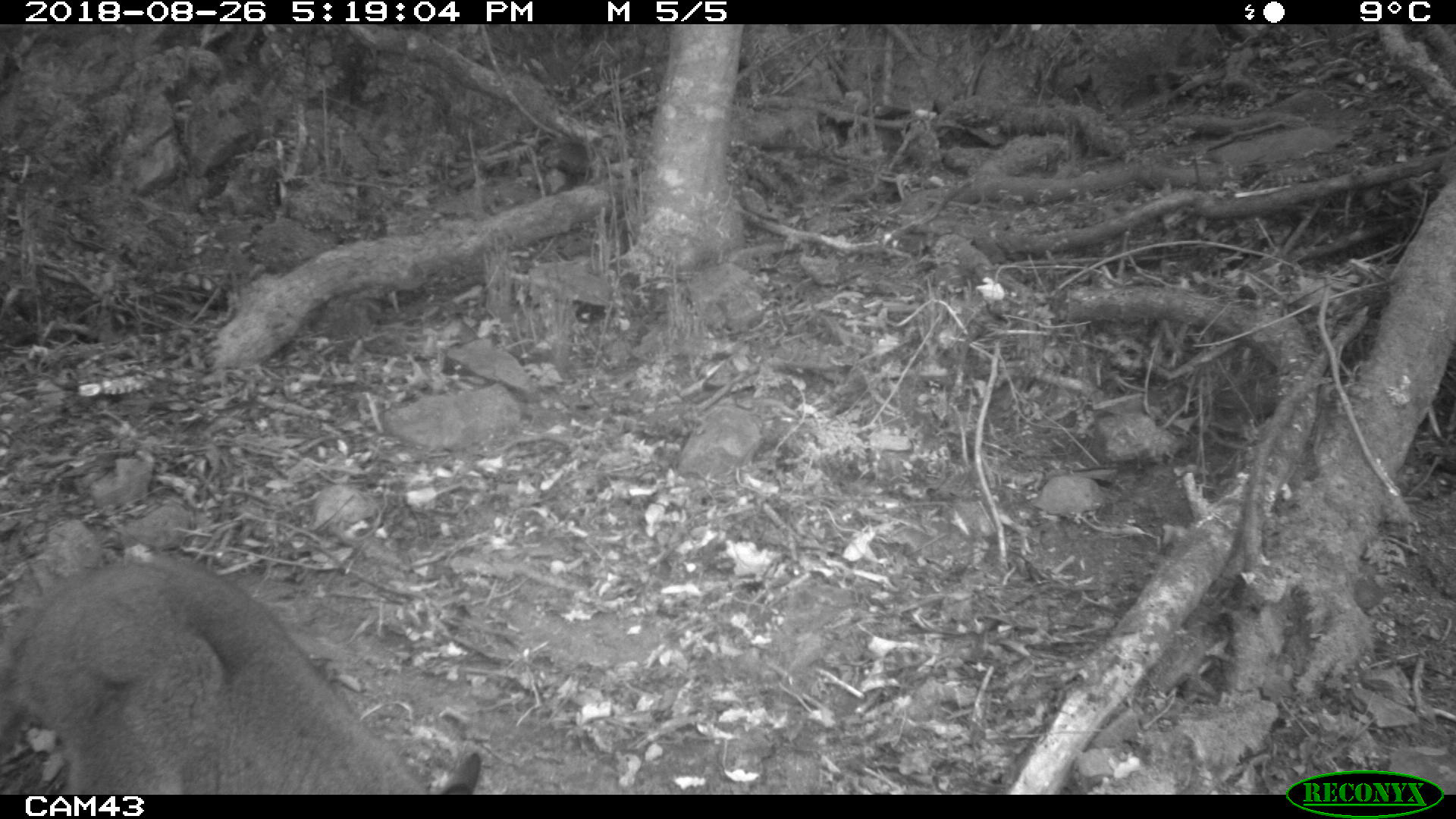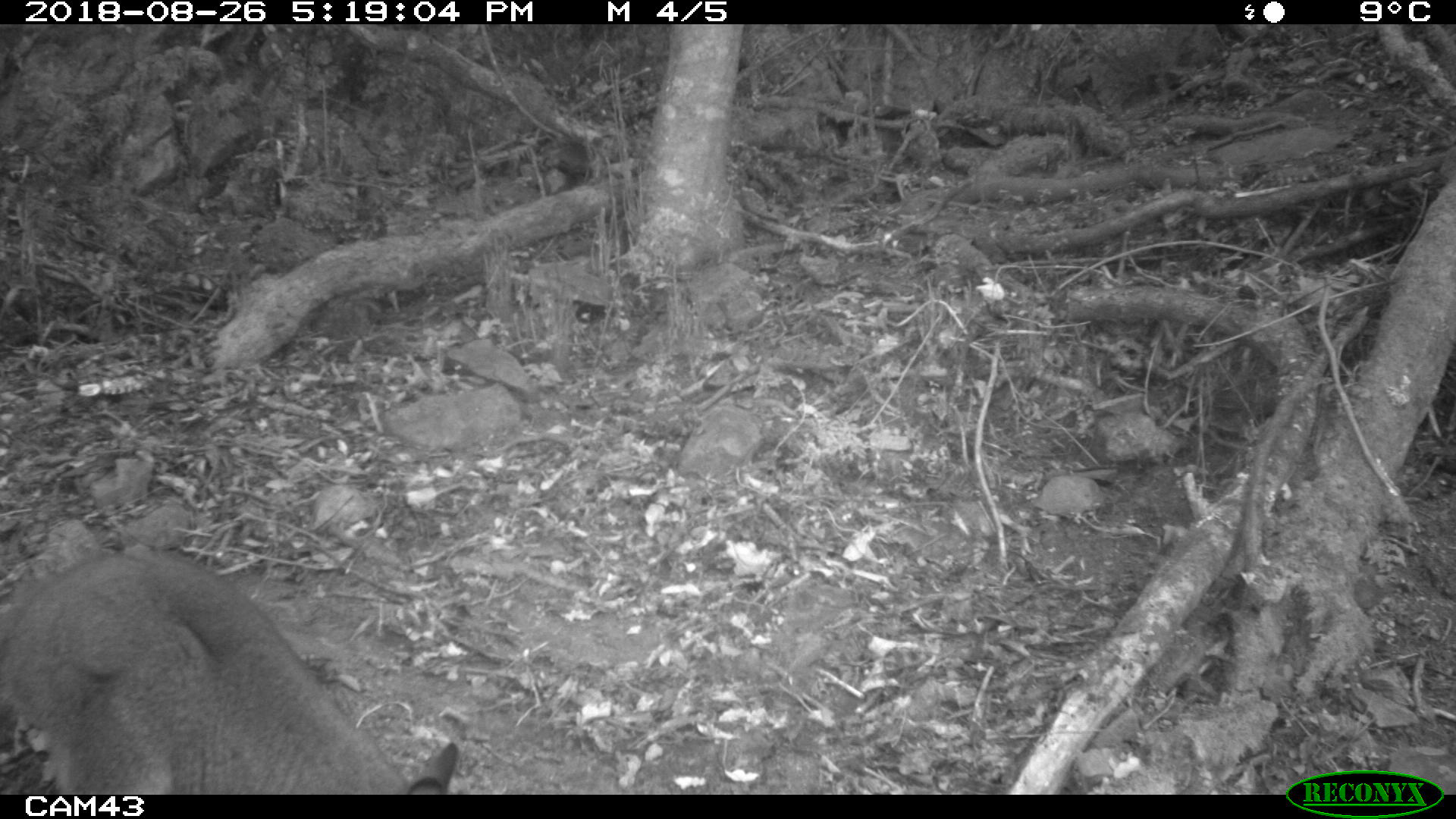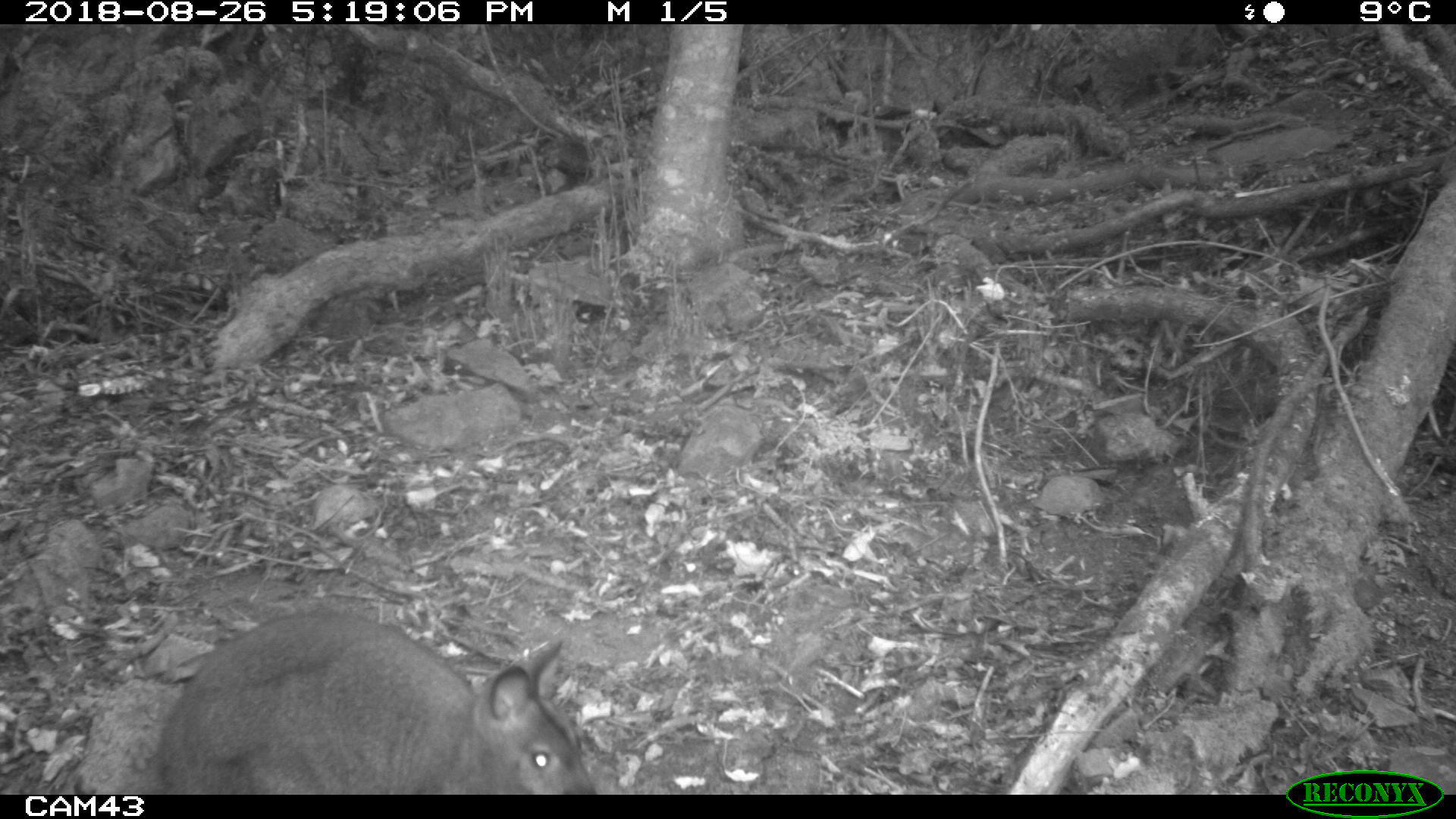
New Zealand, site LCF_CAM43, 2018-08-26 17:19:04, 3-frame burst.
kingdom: Animalia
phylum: Chordata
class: Mammalia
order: Diprotodontia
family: Macropodidae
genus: Notamacropus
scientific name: Notamacropus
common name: wallaby